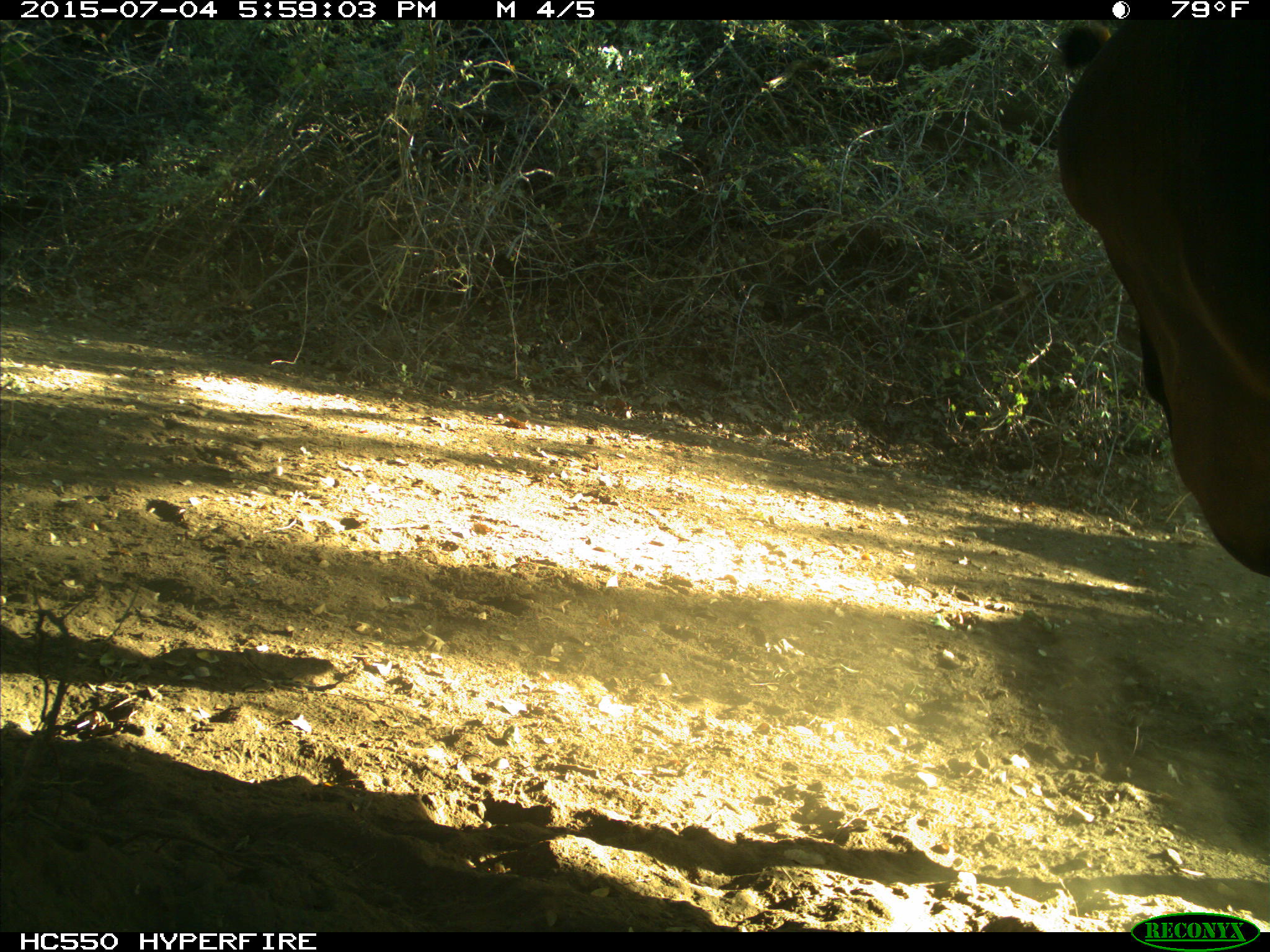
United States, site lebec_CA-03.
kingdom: Animalia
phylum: Chordata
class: Mammalia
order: Artiodactyla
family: Bovidae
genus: Bos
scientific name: Bos taurus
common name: domestic cow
Bos taurus (domestic cow).